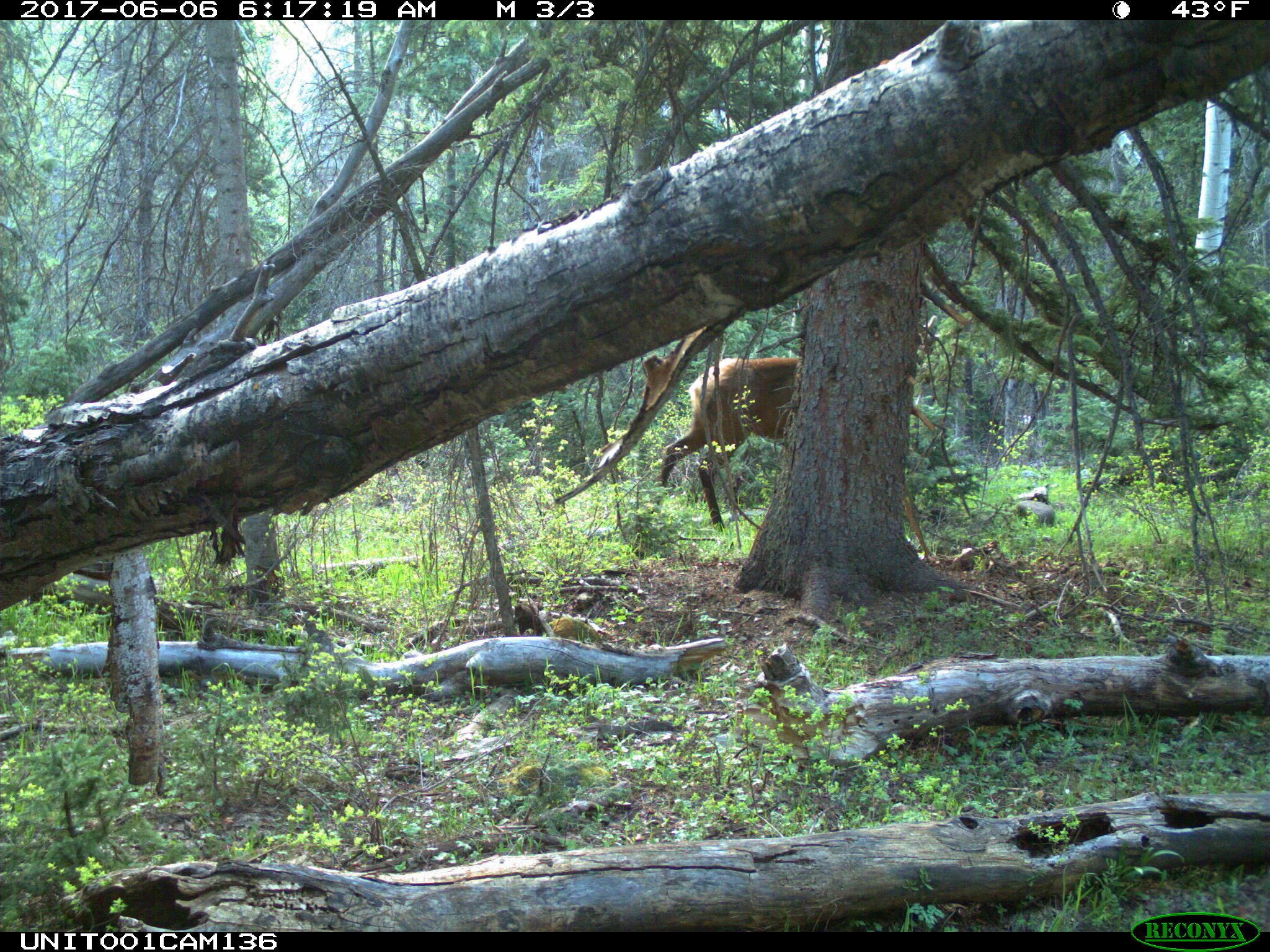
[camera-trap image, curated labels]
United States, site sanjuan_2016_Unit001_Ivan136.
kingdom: Animalia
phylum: Chordata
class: Mammalia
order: Artiodactyla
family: Cervidae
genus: Cervus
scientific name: Cervus elaphus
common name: red deer